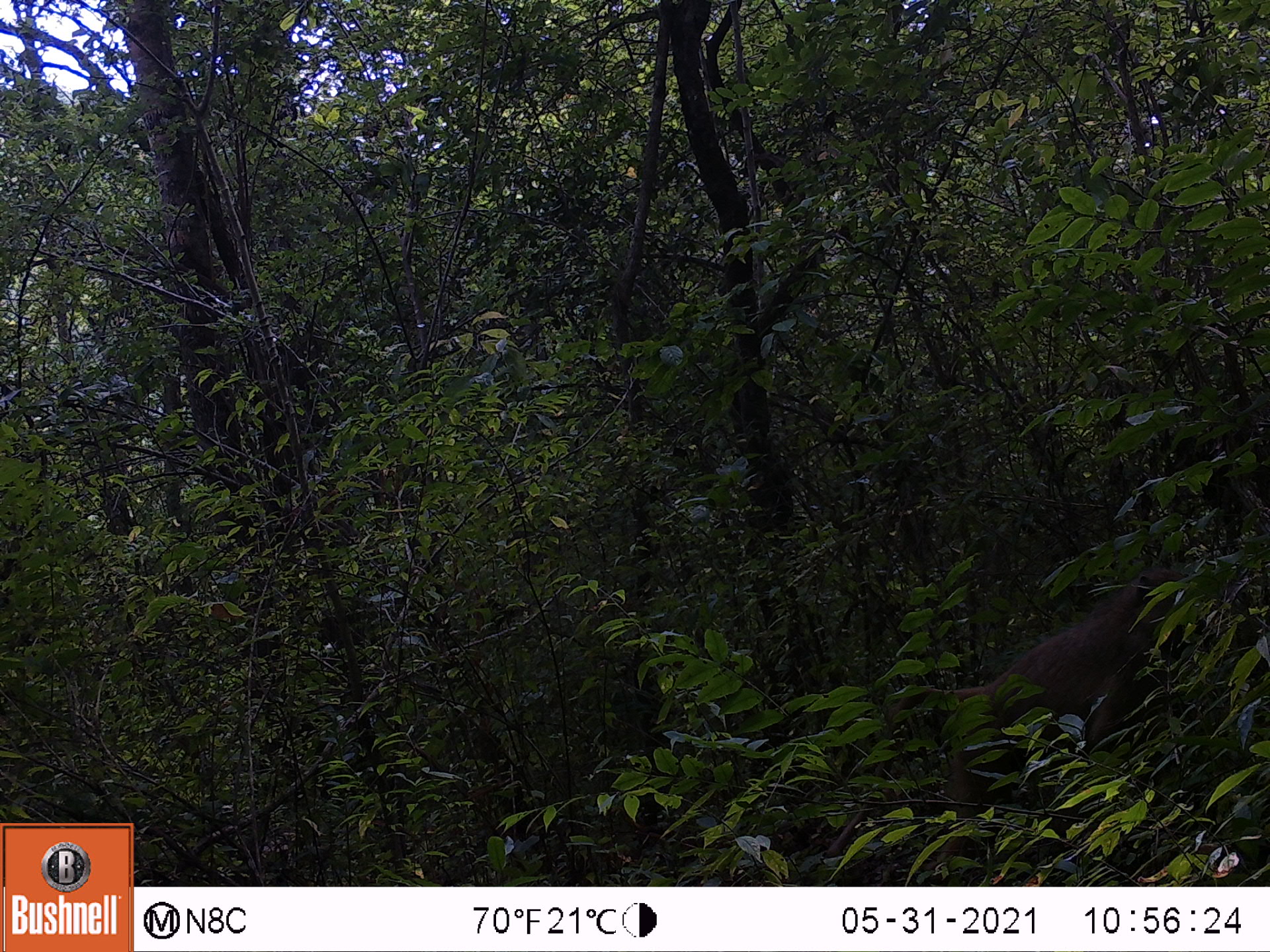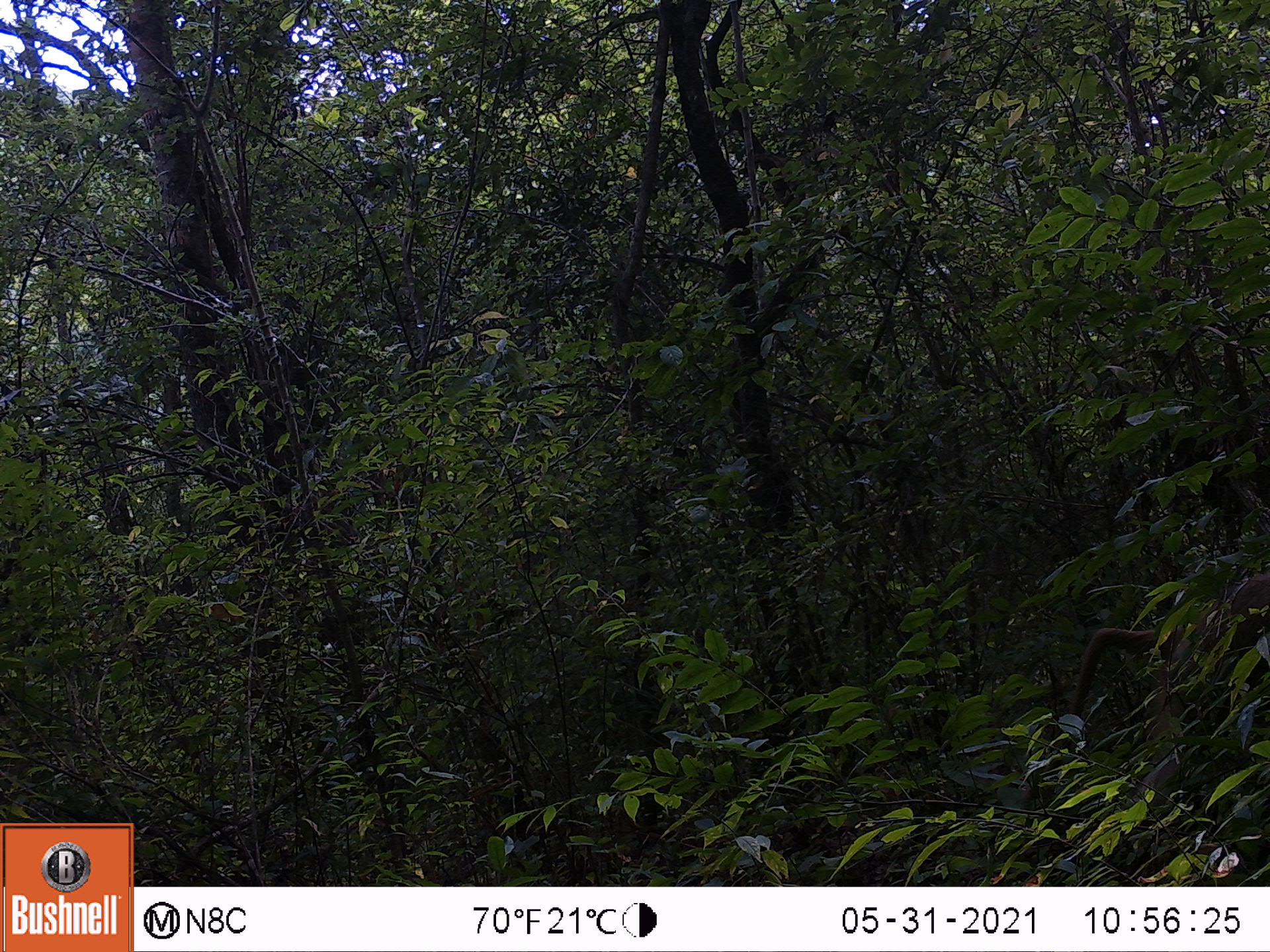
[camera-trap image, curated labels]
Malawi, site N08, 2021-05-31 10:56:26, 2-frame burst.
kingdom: Animalia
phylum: Chordata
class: Mammalia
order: Primates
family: Cercopithecidae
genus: Papio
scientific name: Papio cynocephalus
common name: yellow baboon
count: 1